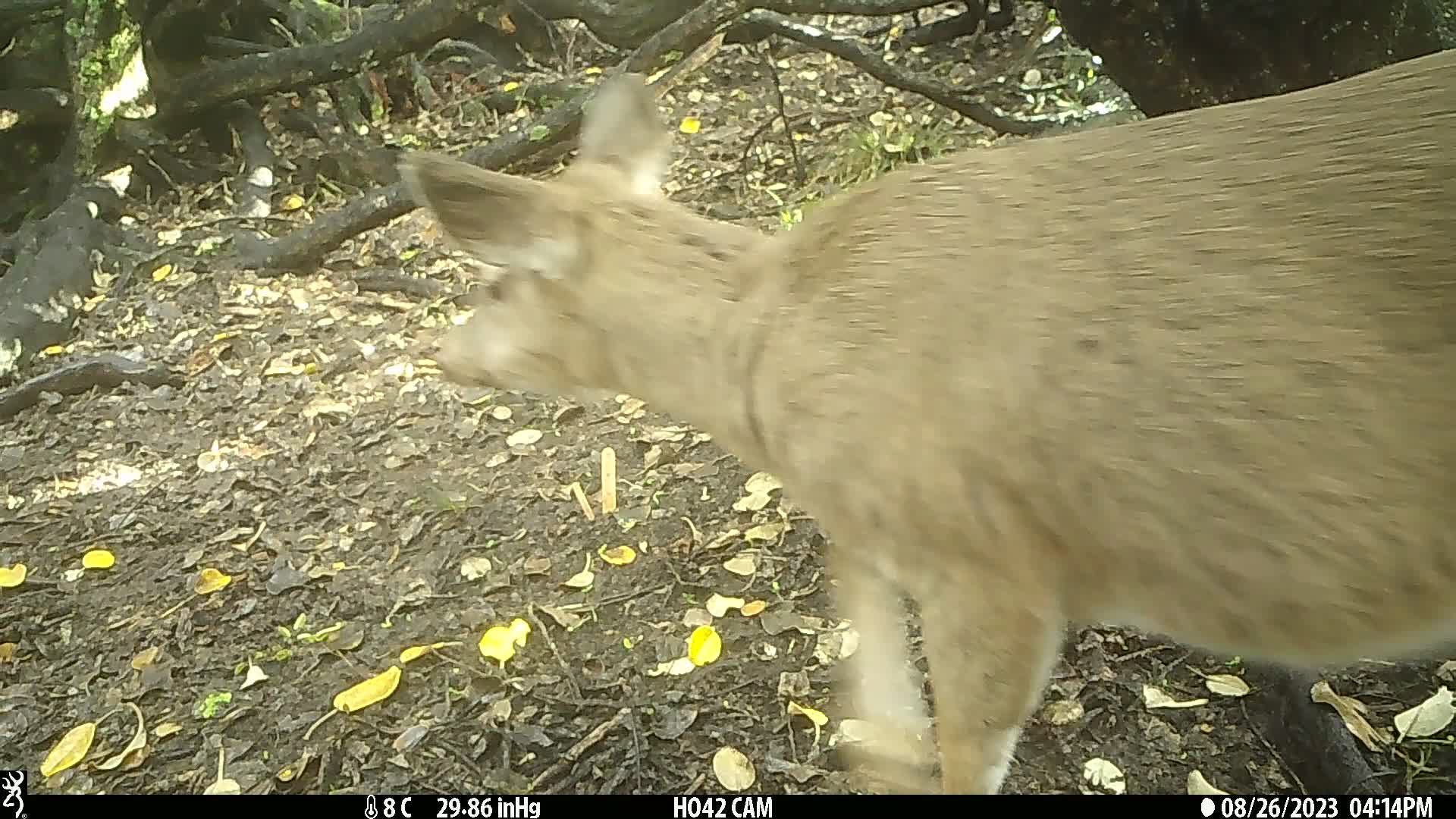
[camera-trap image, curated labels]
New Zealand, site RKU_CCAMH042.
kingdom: Animalia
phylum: Chordata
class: Mammalia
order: Artiodactyla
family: Cervidae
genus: Odocoileus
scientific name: Odocoileus virginianus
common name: white-tailed deer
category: white tailed deer